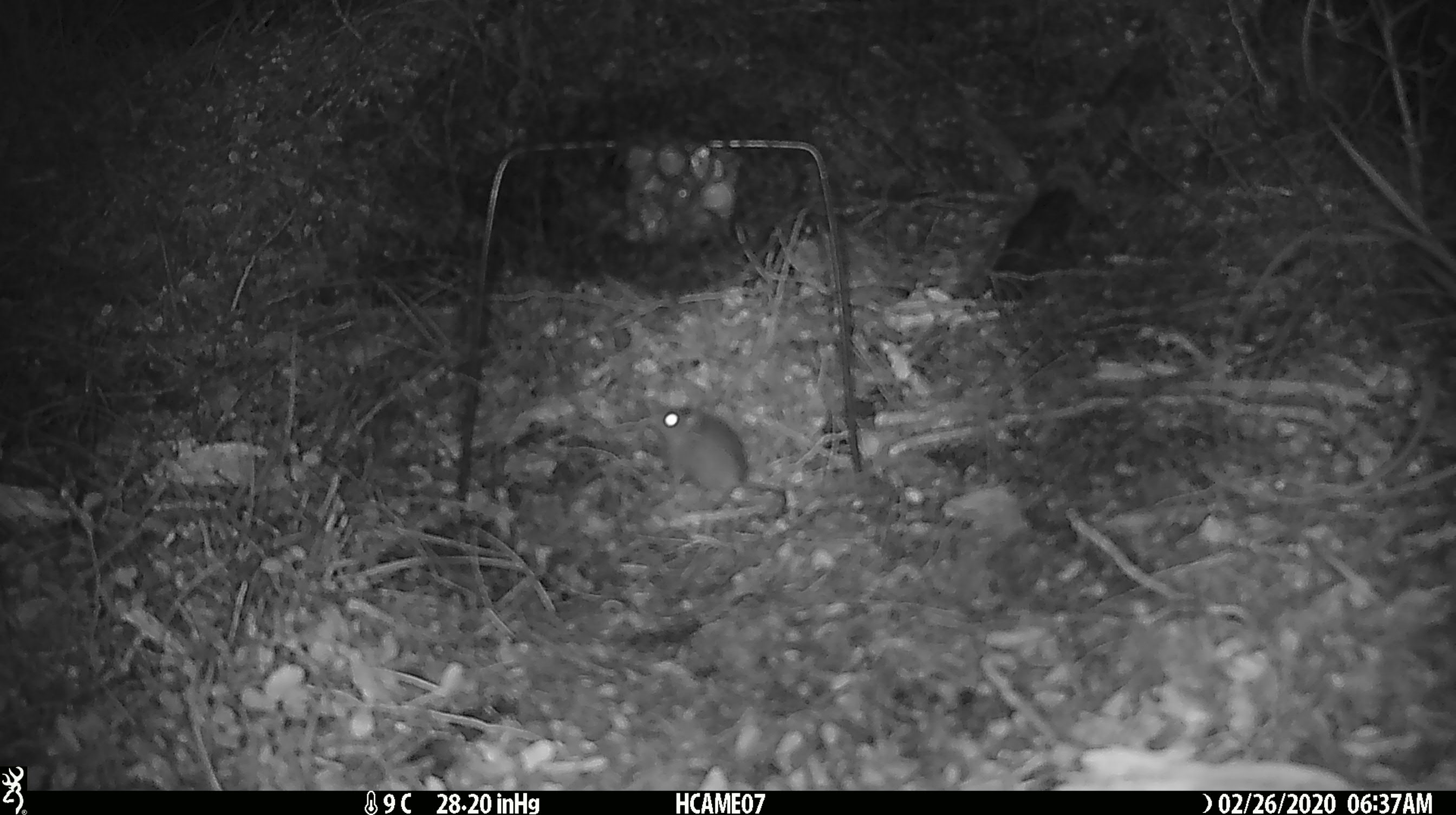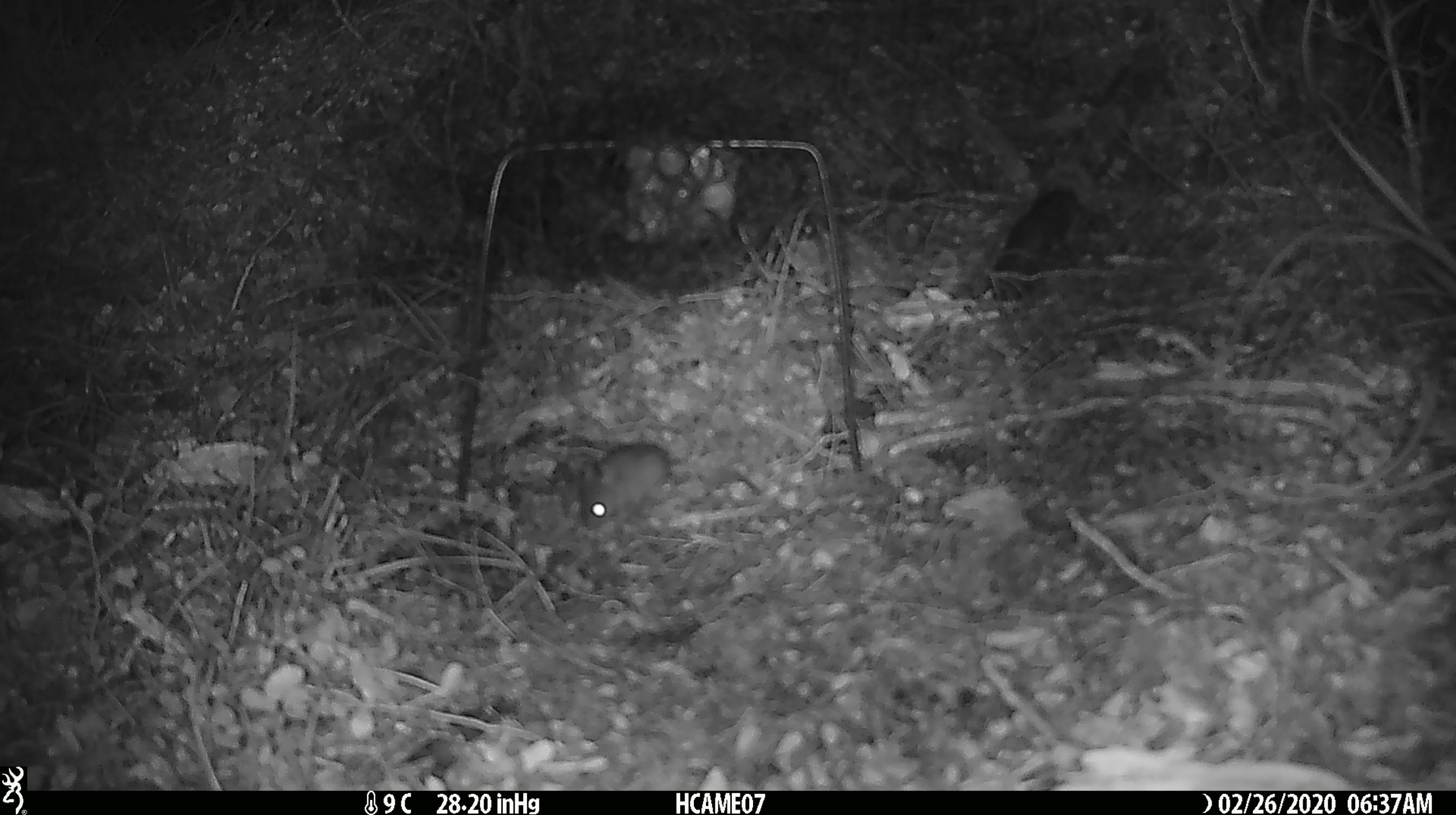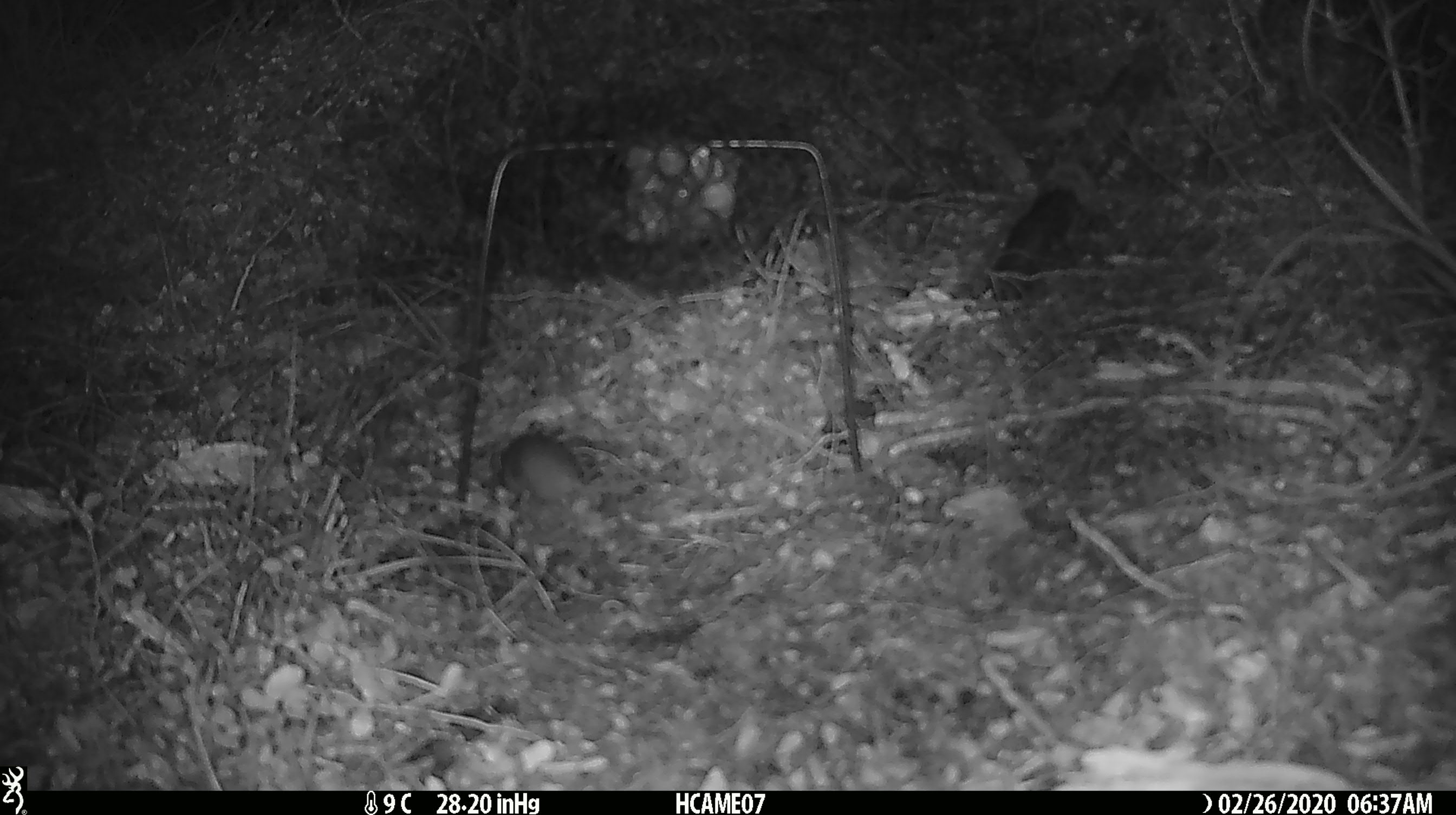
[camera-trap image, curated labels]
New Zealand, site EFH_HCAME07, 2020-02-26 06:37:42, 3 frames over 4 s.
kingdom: Animalia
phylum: Chordata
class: Mammalia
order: Rodentia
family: Muridae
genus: Mus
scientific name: Mus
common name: mouse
Mouse (Mus).